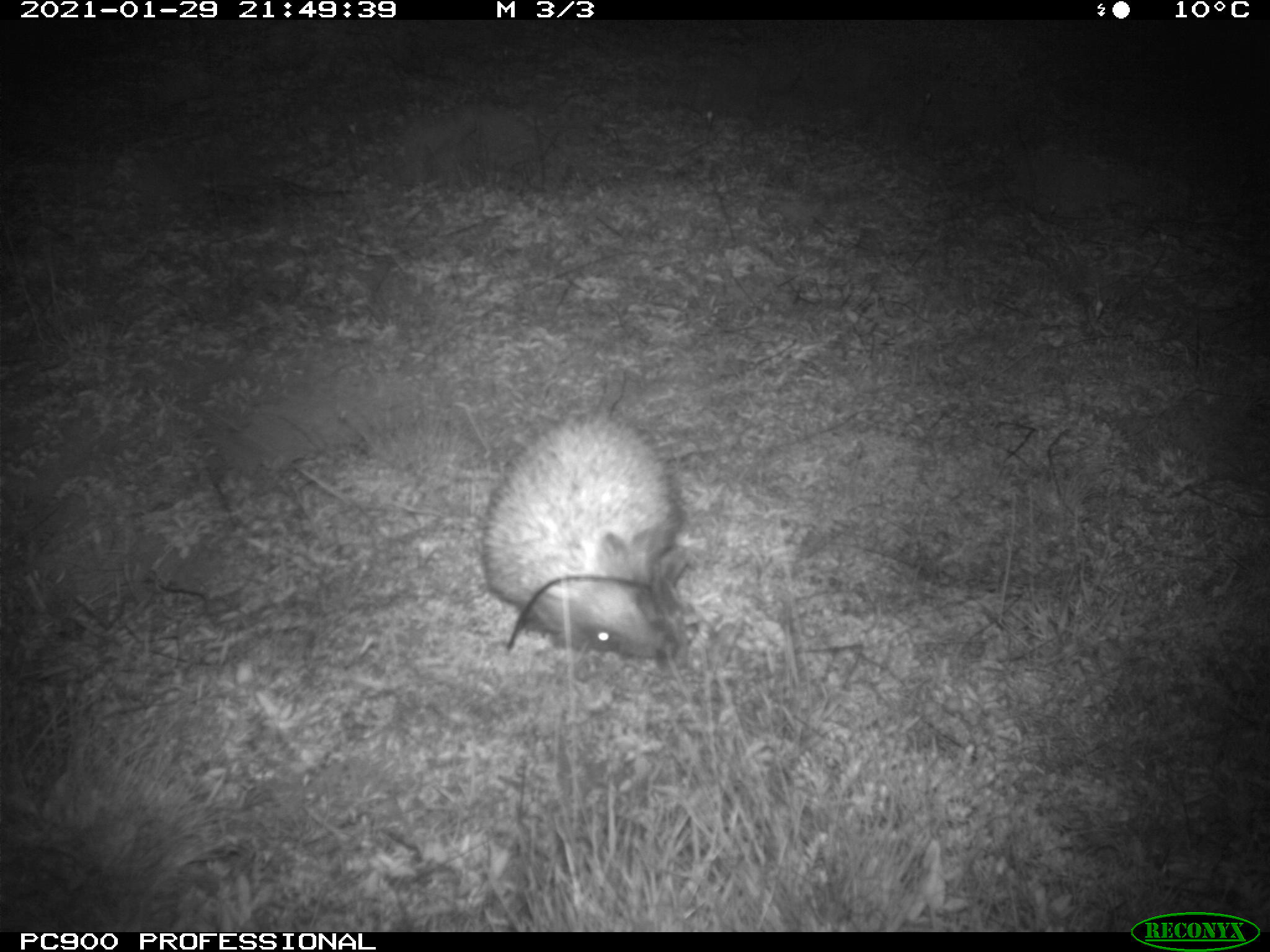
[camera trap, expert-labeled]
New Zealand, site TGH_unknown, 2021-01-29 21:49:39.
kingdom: Animalia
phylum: Chordata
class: Mammalia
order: Eulipotyphla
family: Erinaceidae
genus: Erinaceus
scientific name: Erinaceus europaeus europaeus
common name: european hedgehog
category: hedgehog